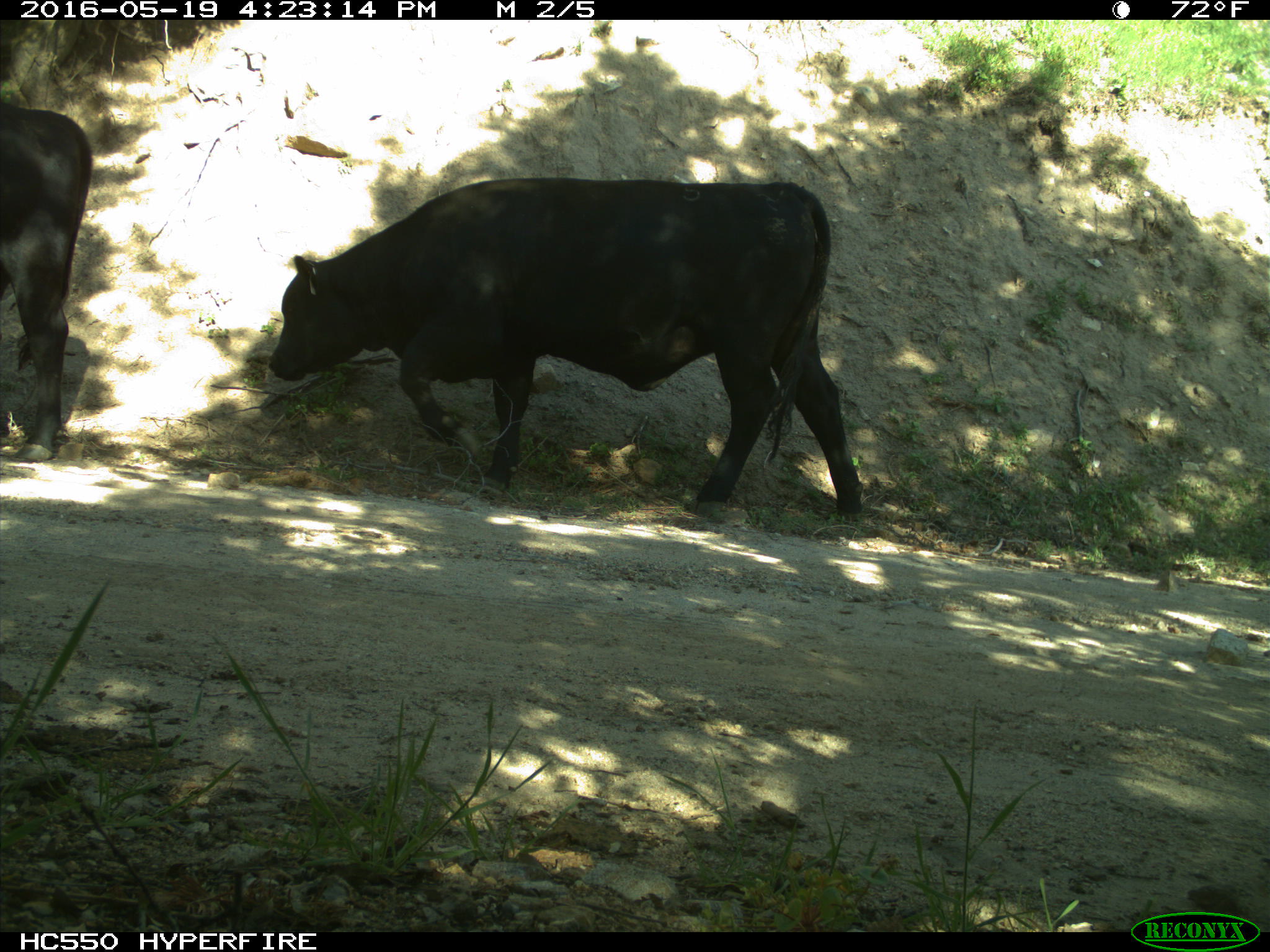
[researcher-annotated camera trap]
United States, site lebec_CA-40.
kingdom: Animalia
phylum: Chordata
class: Mammalia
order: Artiodactyla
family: Bovidae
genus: Bos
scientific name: Bos taurus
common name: domestic cow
Bos taurus (domestic cow).